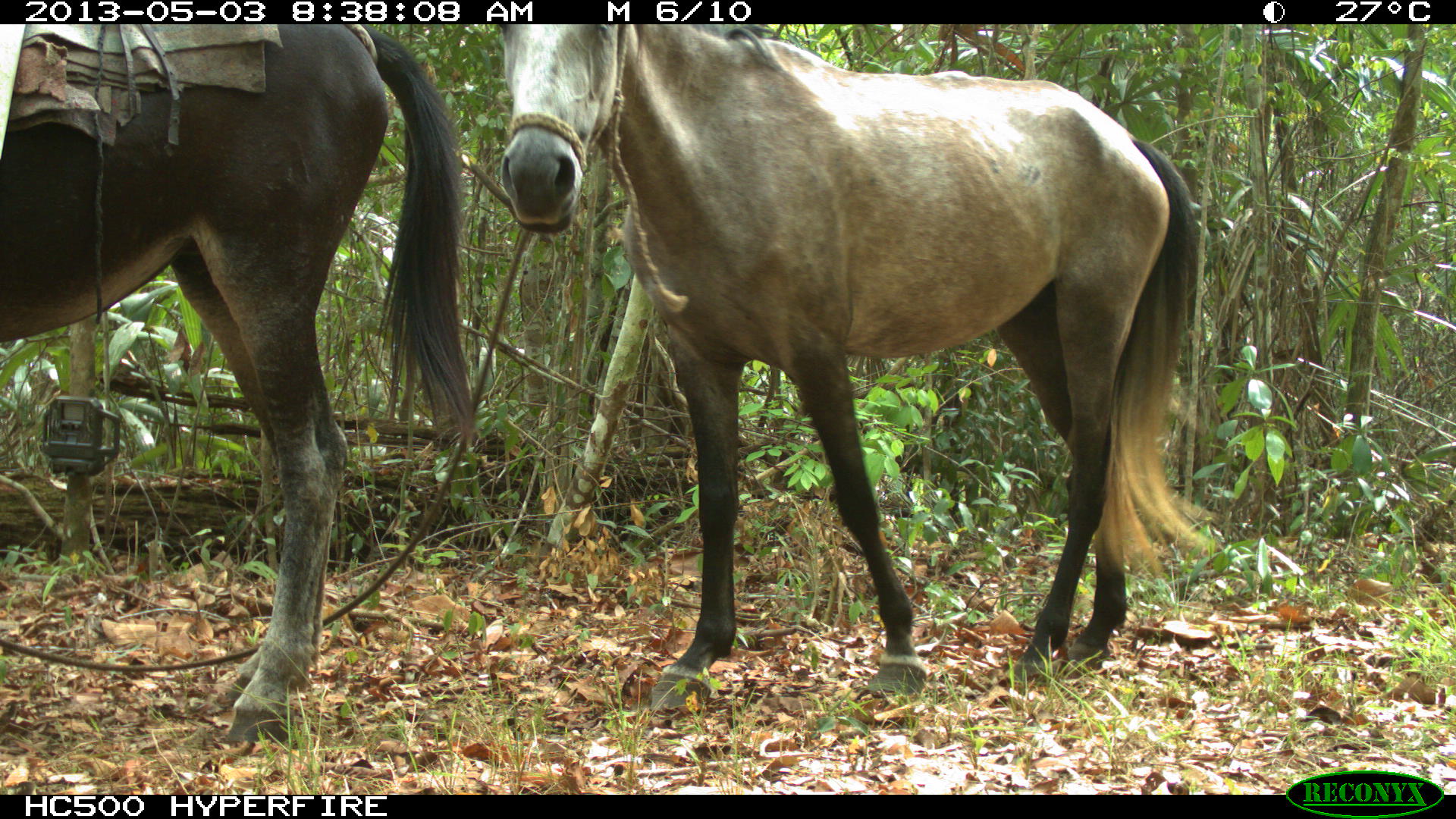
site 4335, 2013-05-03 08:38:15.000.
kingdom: Animalia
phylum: Chordata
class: Mammalia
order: Perissodactyla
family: Equidae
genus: Equus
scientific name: Equus ferus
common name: wild horse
Equus ferus (wild horse), count 1.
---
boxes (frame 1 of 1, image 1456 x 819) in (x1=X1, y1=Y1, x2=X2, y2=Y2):
equus ferus: (x1=492, y1=21, x2=1215, y2=712); (x1=0, y1=24, x2=477, y2=746)